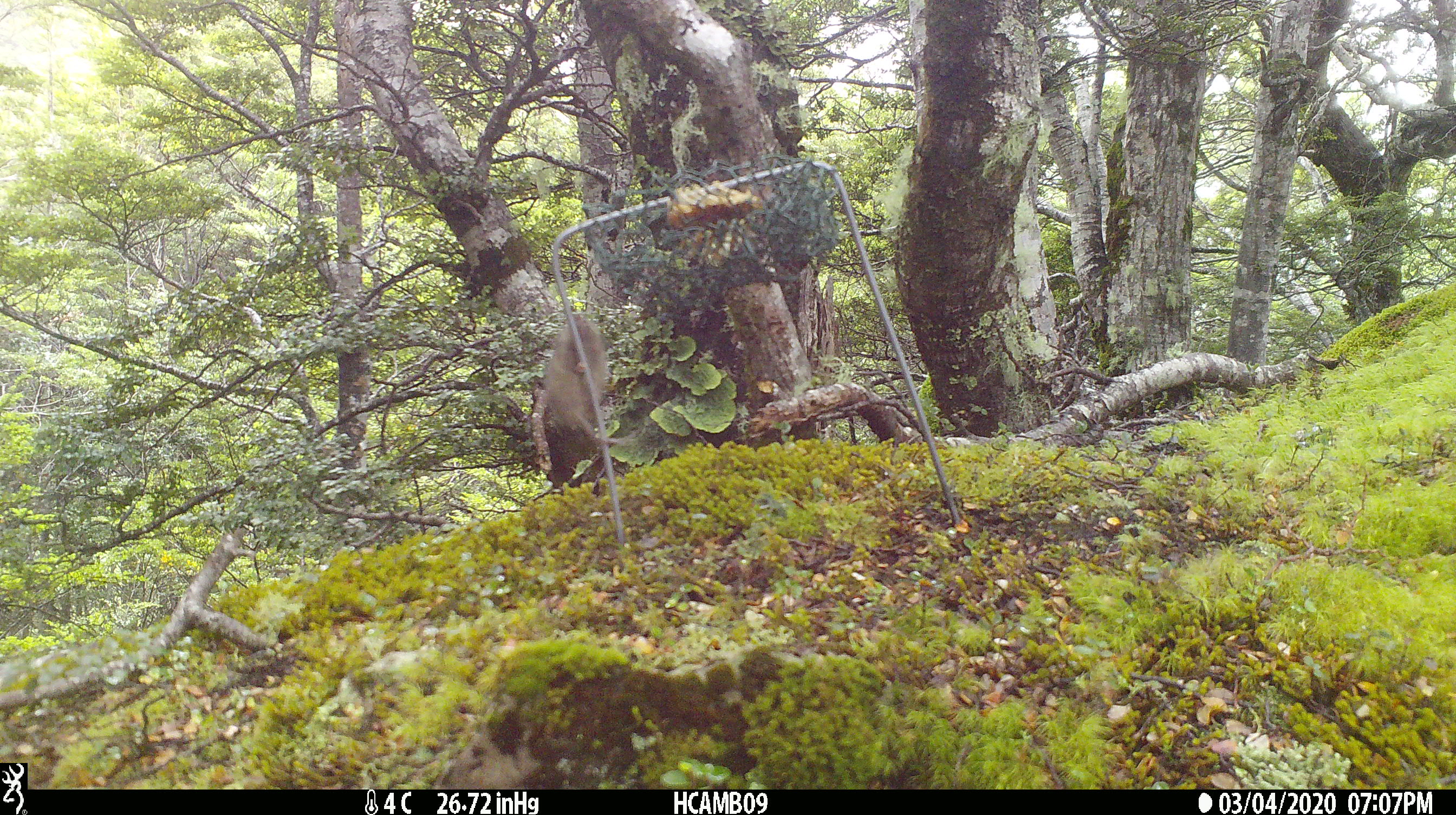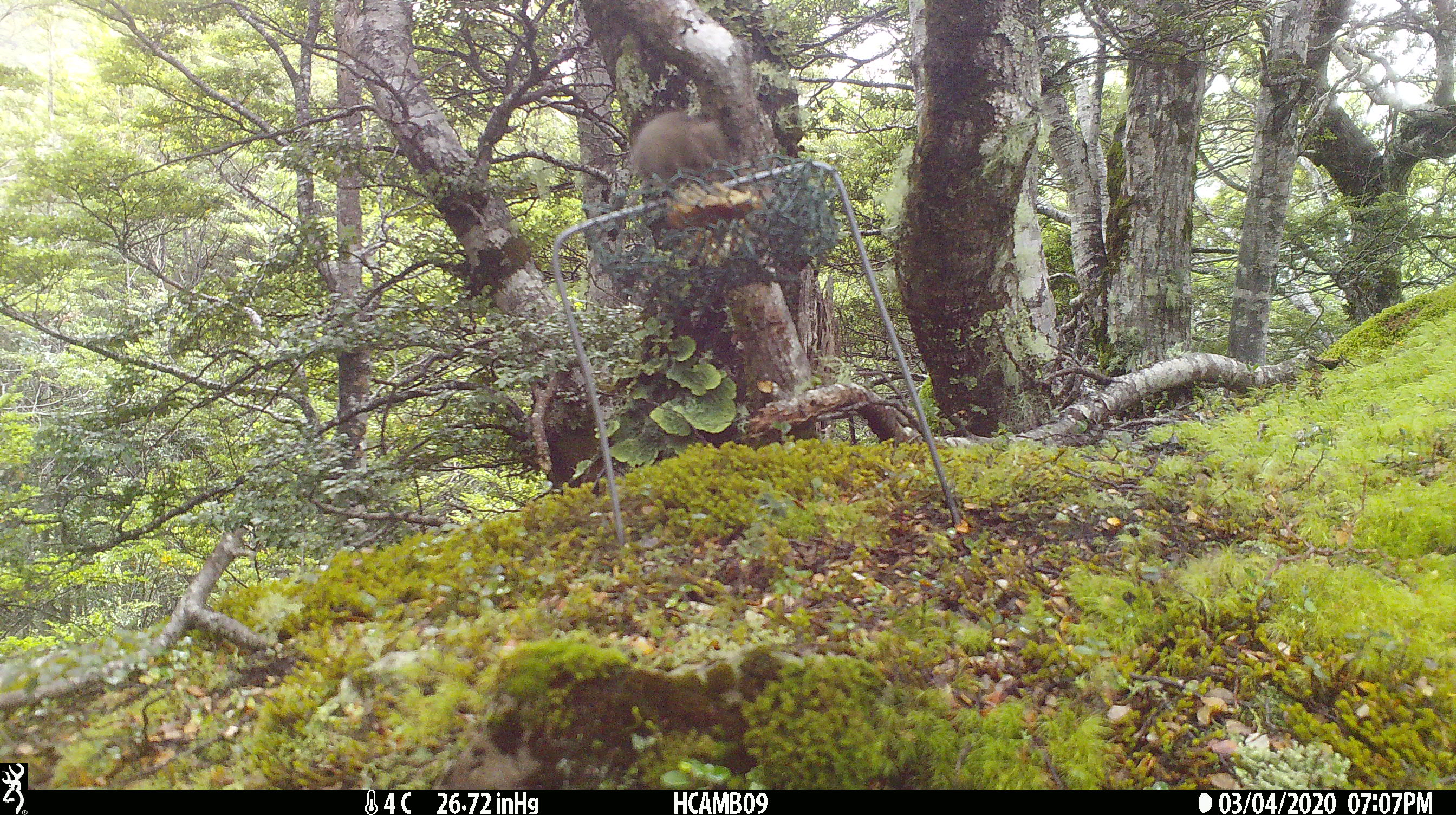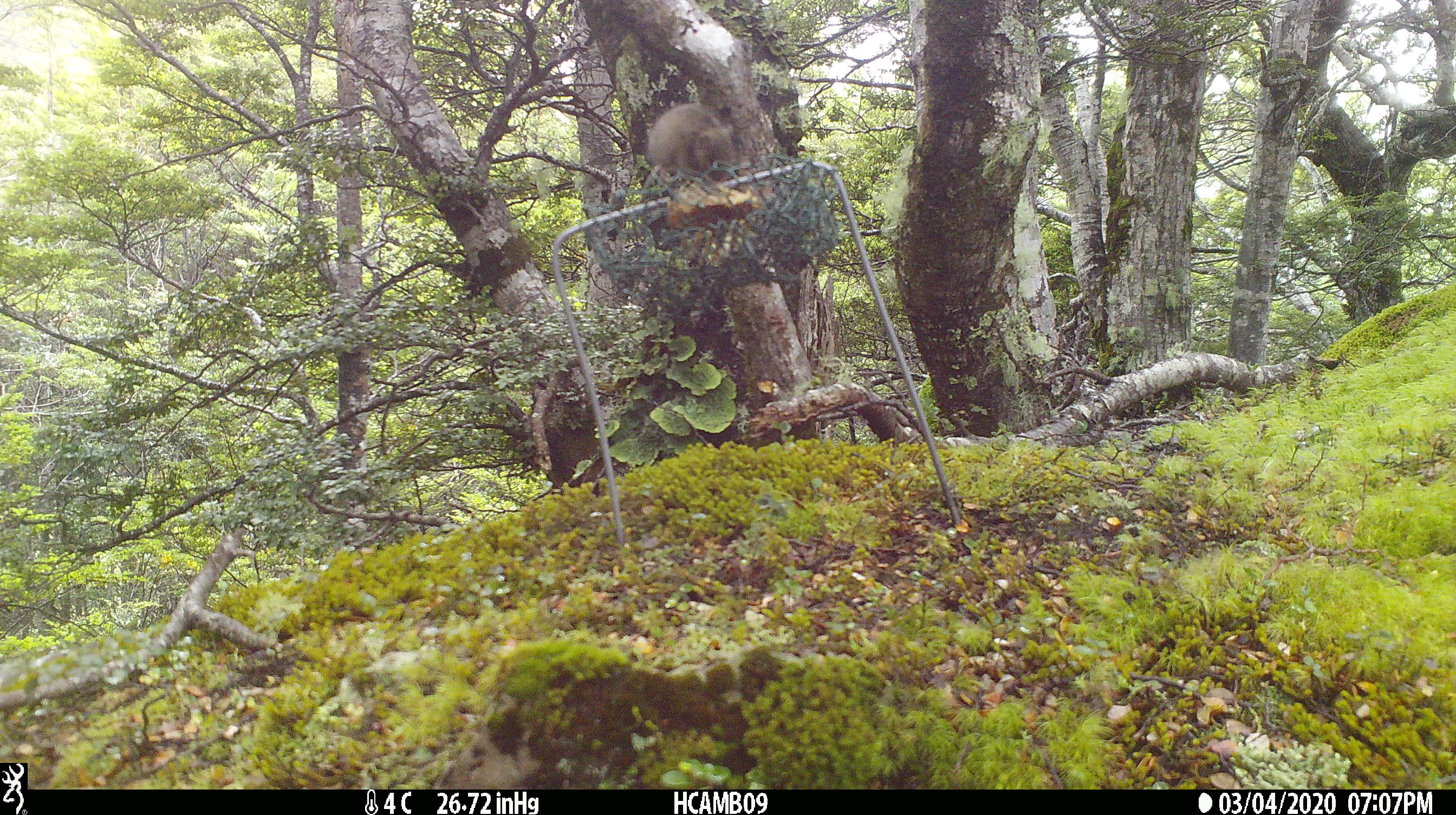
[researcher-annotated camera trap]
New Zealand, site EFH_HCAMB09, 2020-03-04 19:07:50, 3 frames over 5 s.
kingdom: Animalia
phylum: Chordata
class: Mammalia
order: Rodentia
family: Muridae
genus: Mus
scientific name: Mus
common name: mouse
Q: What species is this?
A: Mouse (Mus).